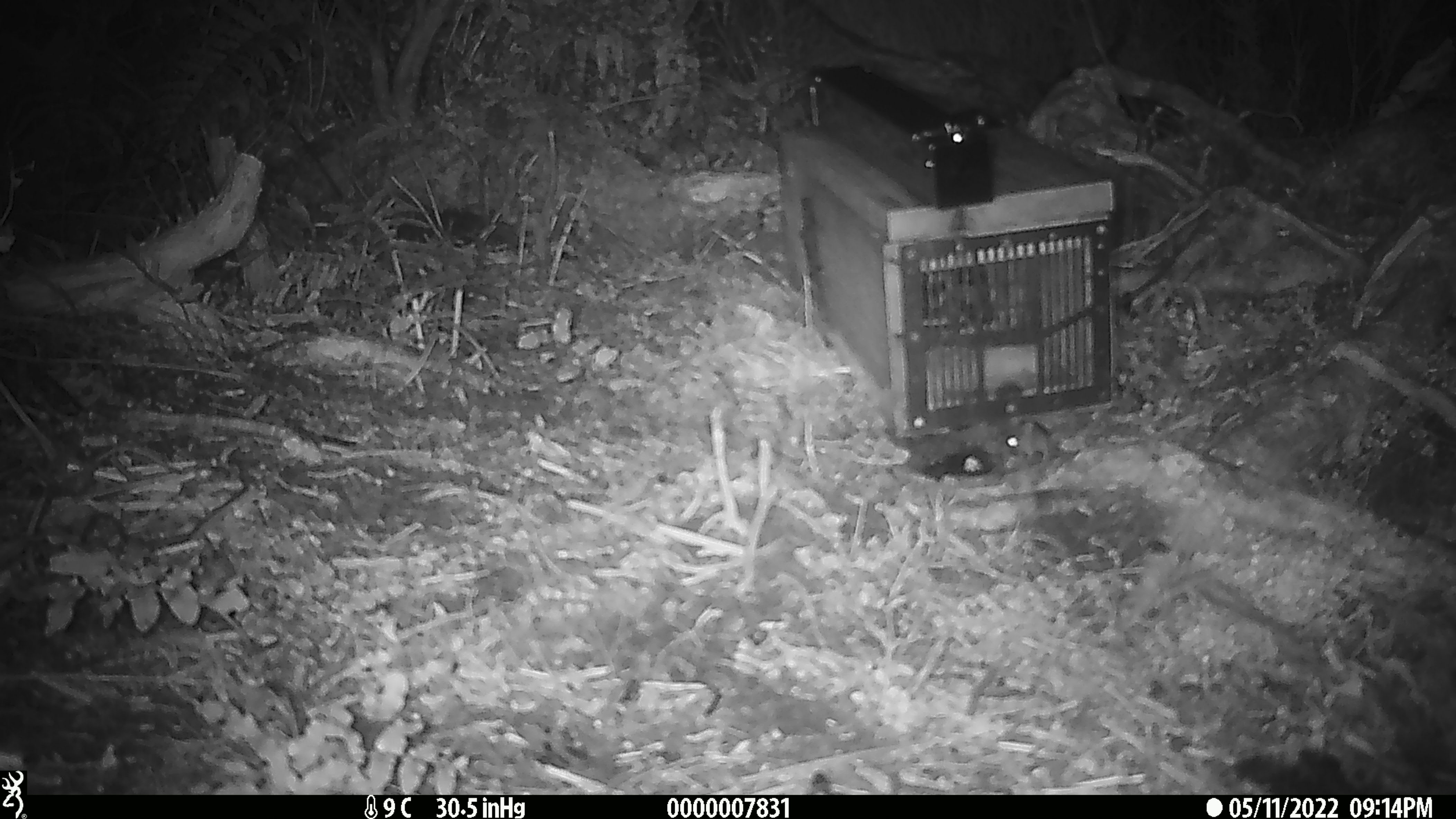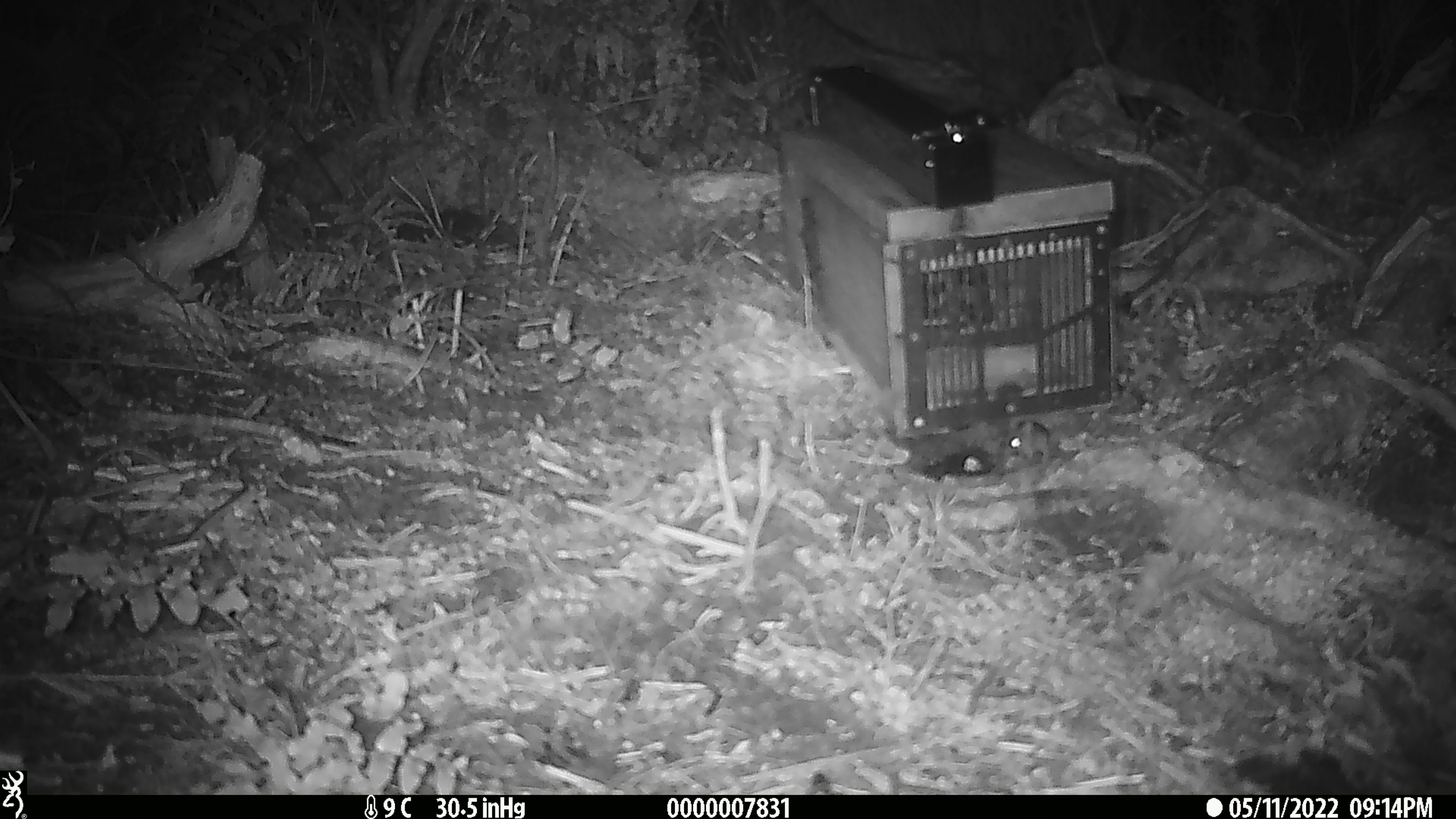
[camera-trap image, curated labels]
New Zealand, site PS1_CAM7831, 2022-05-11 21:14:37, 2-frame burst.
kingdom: Animalia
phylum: Chordata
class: Mammalia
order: Rodentia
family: Muridae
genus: Mus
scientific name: Mus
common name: mouse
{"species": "mouse (Mus)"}